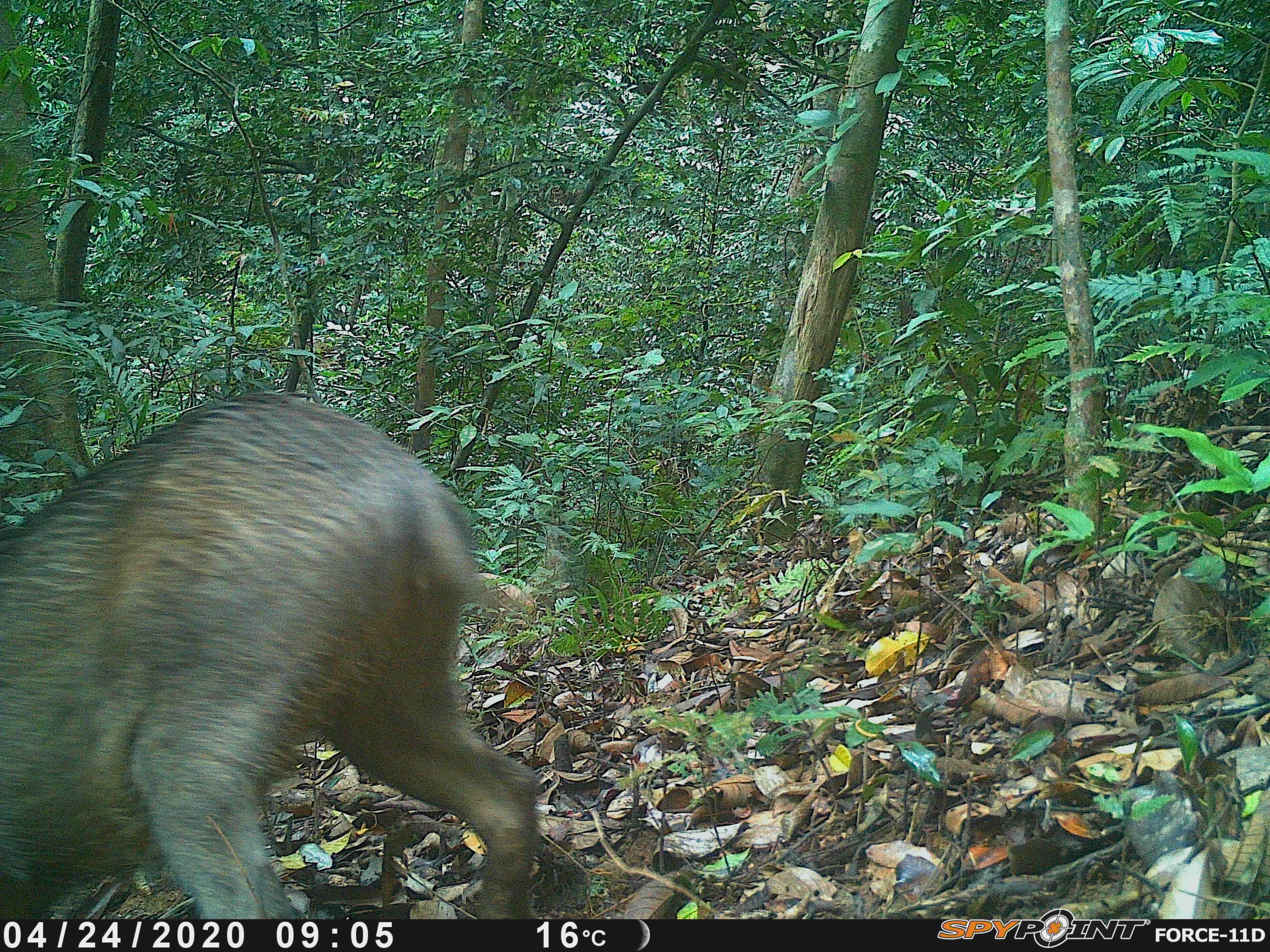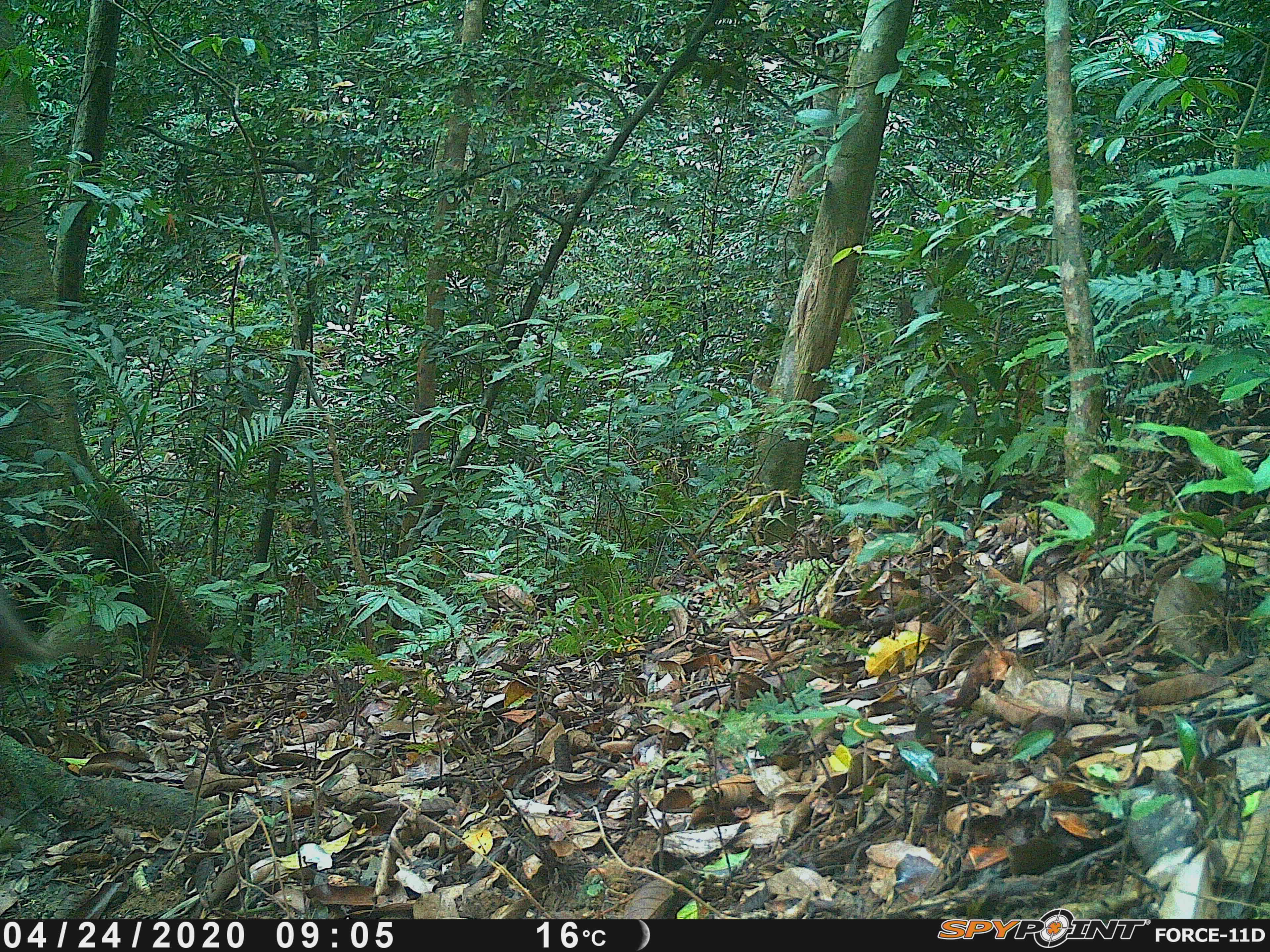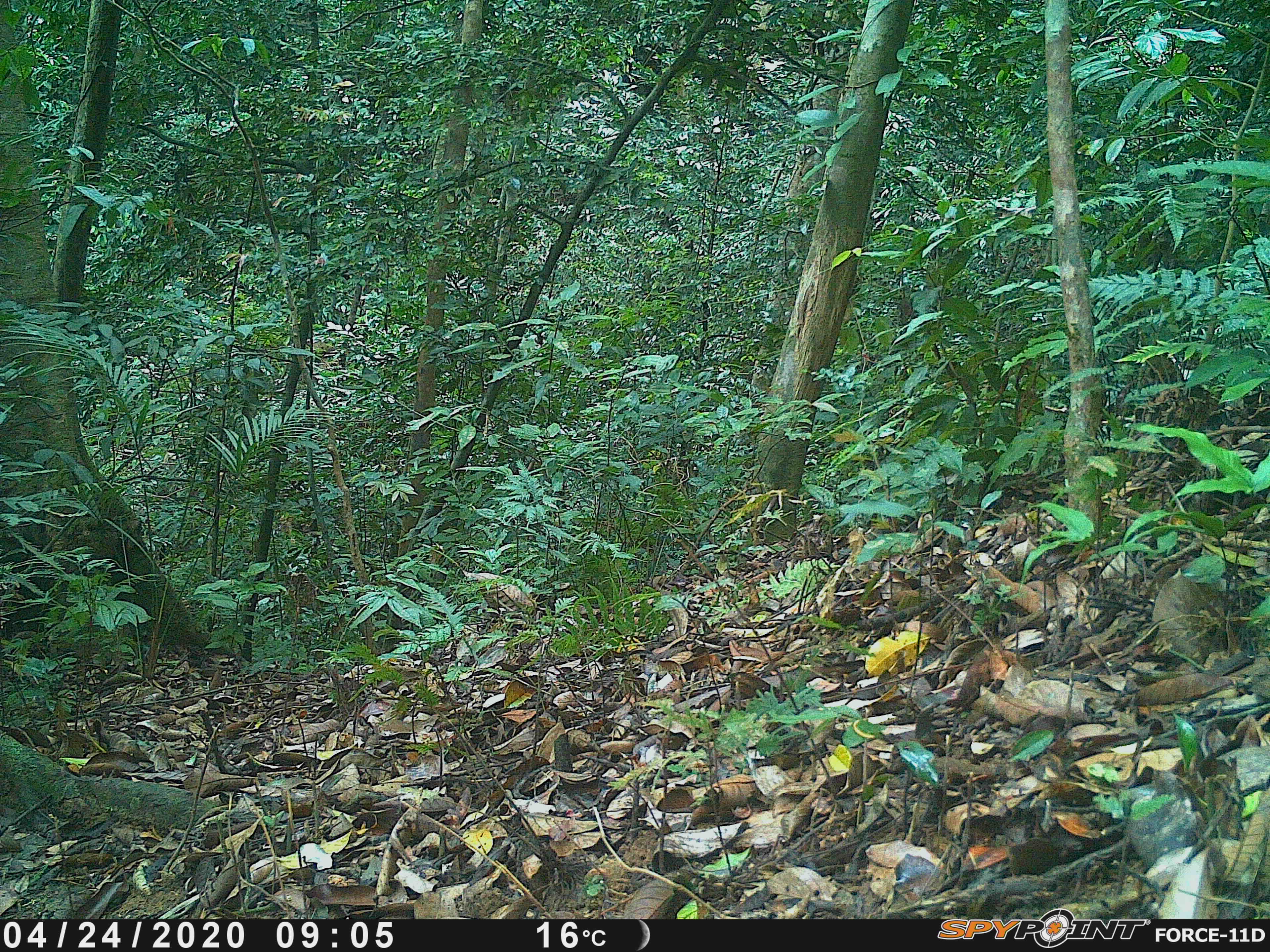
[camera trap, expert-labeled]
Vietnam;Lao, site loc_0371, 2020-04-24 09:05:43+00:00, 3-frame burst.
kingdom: Animalia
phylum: Chordata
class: Mammalia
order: Artiodactyla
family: Suidae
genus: Sus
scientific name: Sus scrofa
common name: eurasian wild pig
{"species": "eurasian wild pig (Sus scrofa)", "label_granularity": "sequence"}